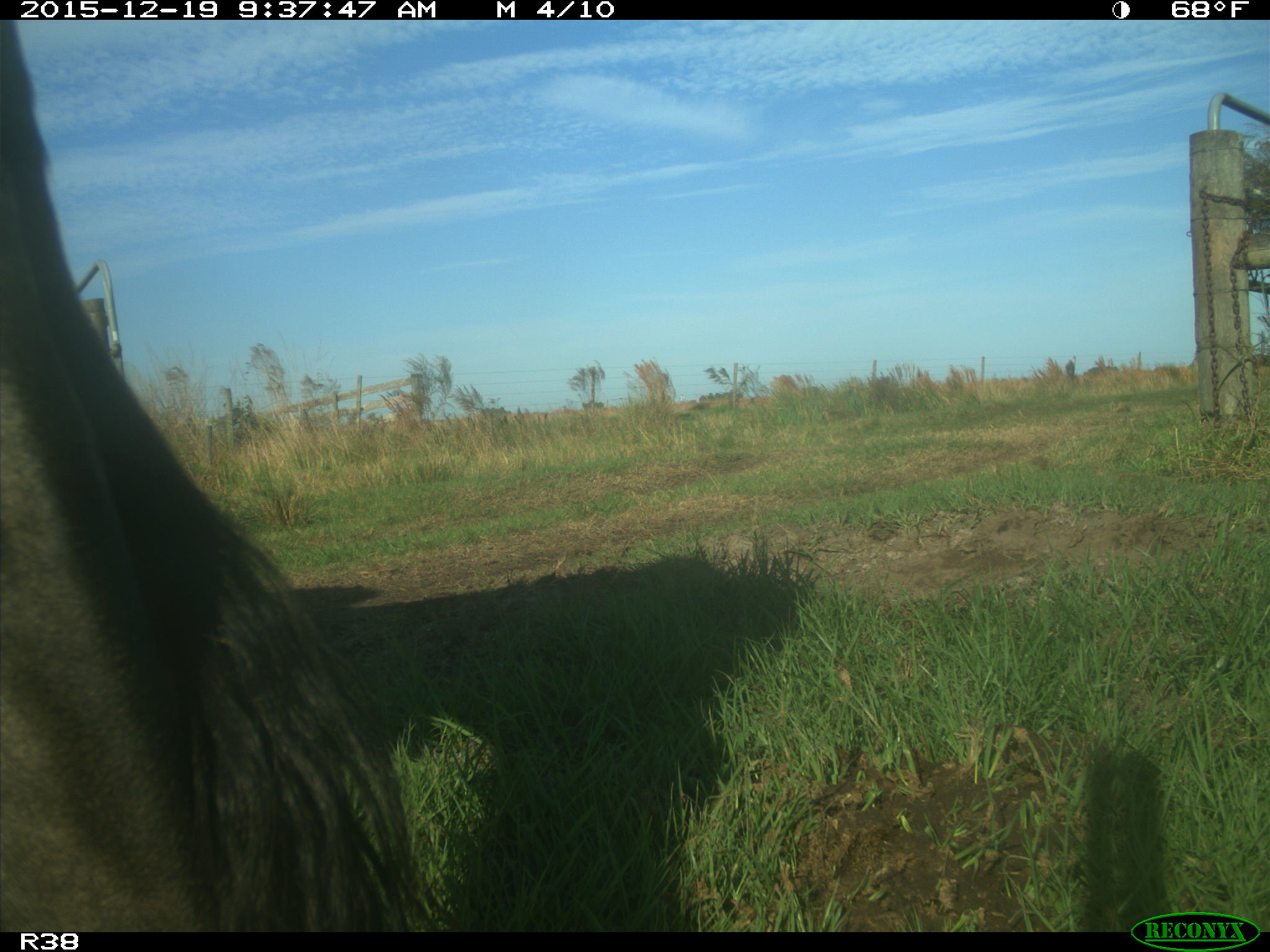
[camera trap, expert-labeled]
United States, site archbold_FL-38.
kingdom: Animalia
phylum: Chordata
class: Mammalia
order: Artiodactyla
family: Bovidae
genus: Bos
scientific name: Bos taurus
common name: domestic cow